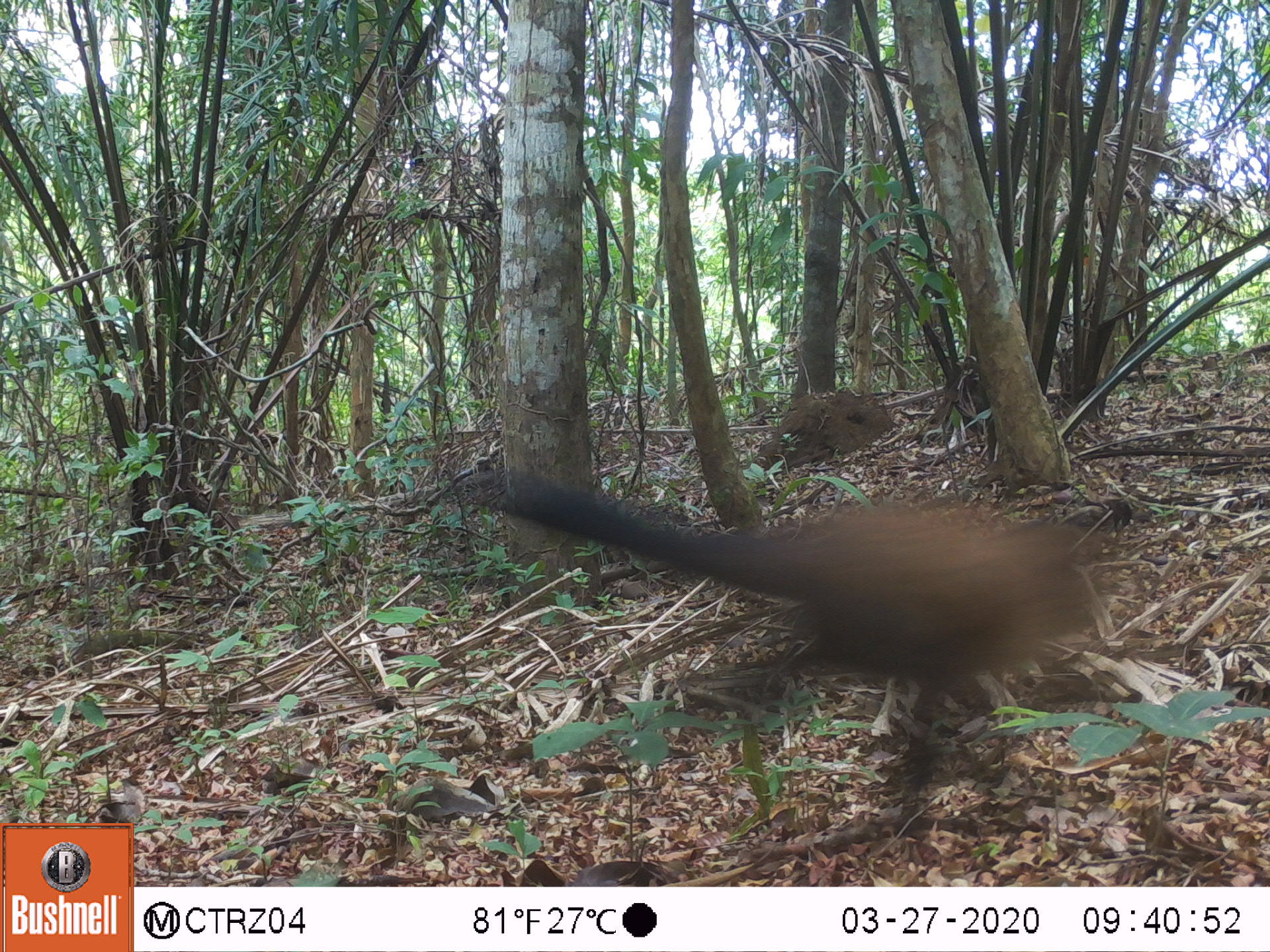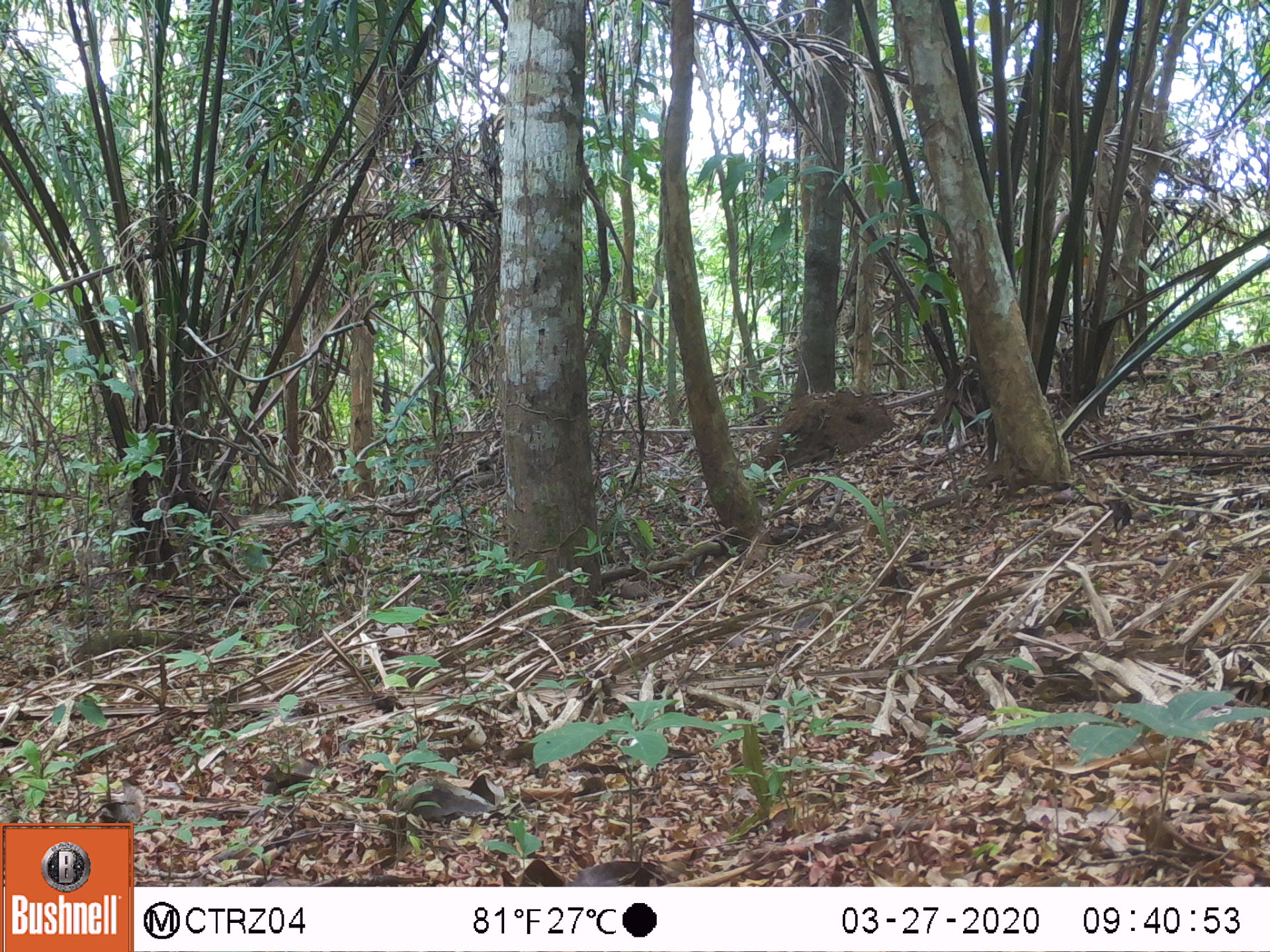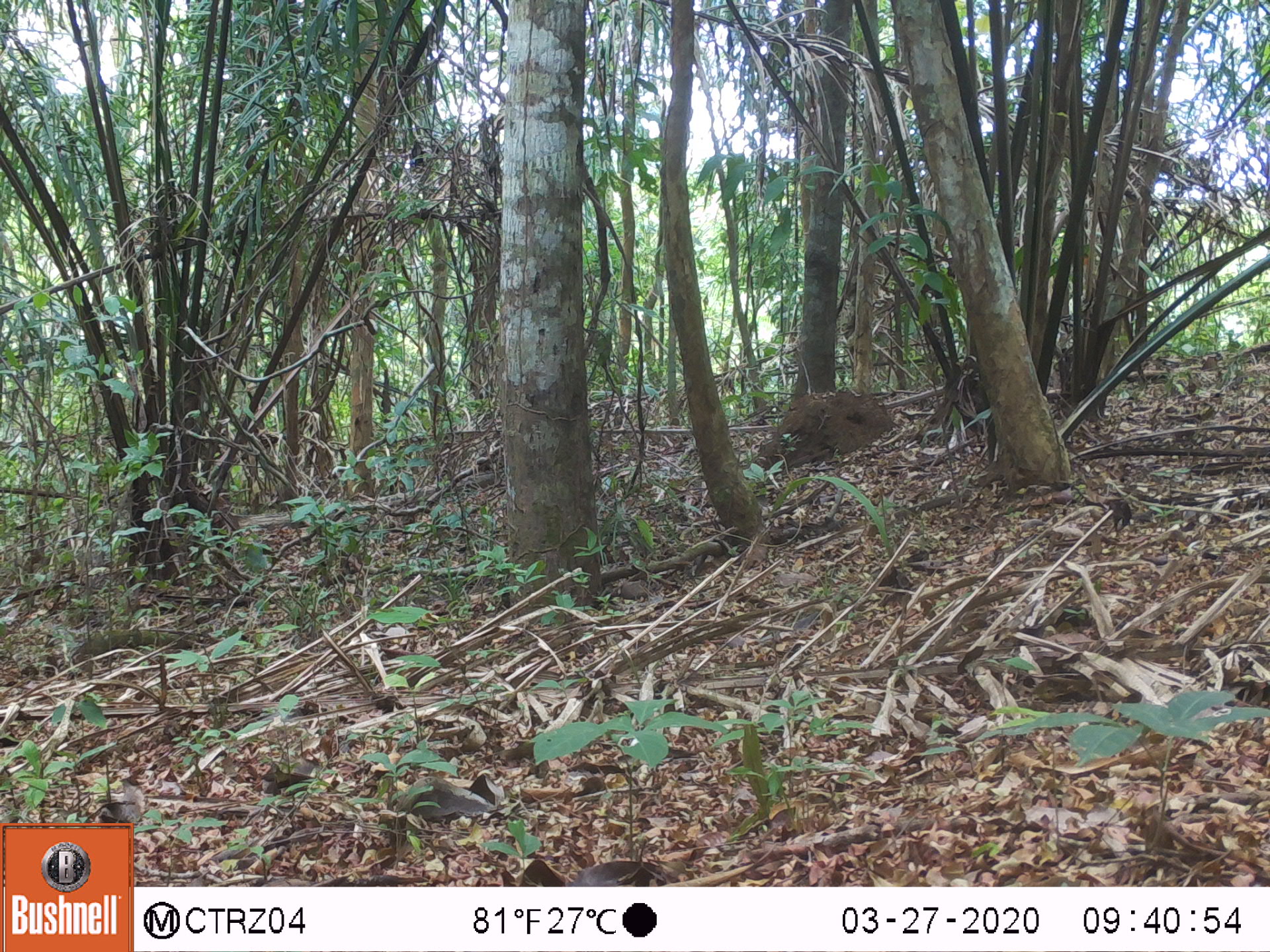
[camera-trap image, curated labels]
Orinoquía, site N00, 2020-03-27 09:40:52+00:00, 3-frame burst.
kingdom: Animalia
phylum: Chordata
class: Mammalia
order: Carnivora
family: Procyonidae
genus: Nasua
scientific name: Nasua nasua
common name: south american coati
South american coati (Nasua nasua).